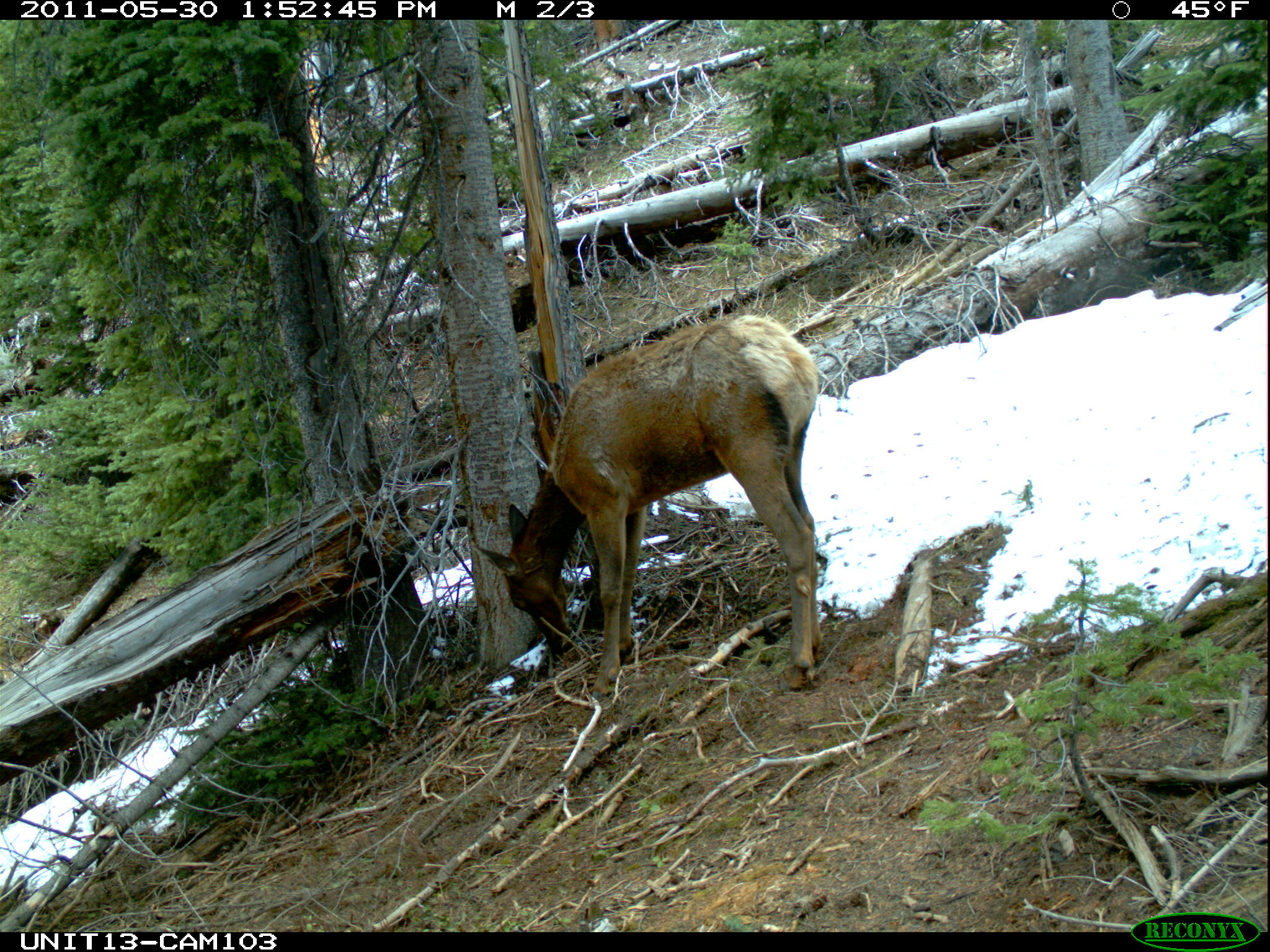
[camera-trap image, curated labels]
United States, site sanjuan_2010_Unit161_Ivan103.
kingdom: Animalia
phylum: Chordata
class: Mammalia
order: Artiodactyla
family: Cervidae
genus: Cervus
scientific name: Cervus elaphus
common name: red deer